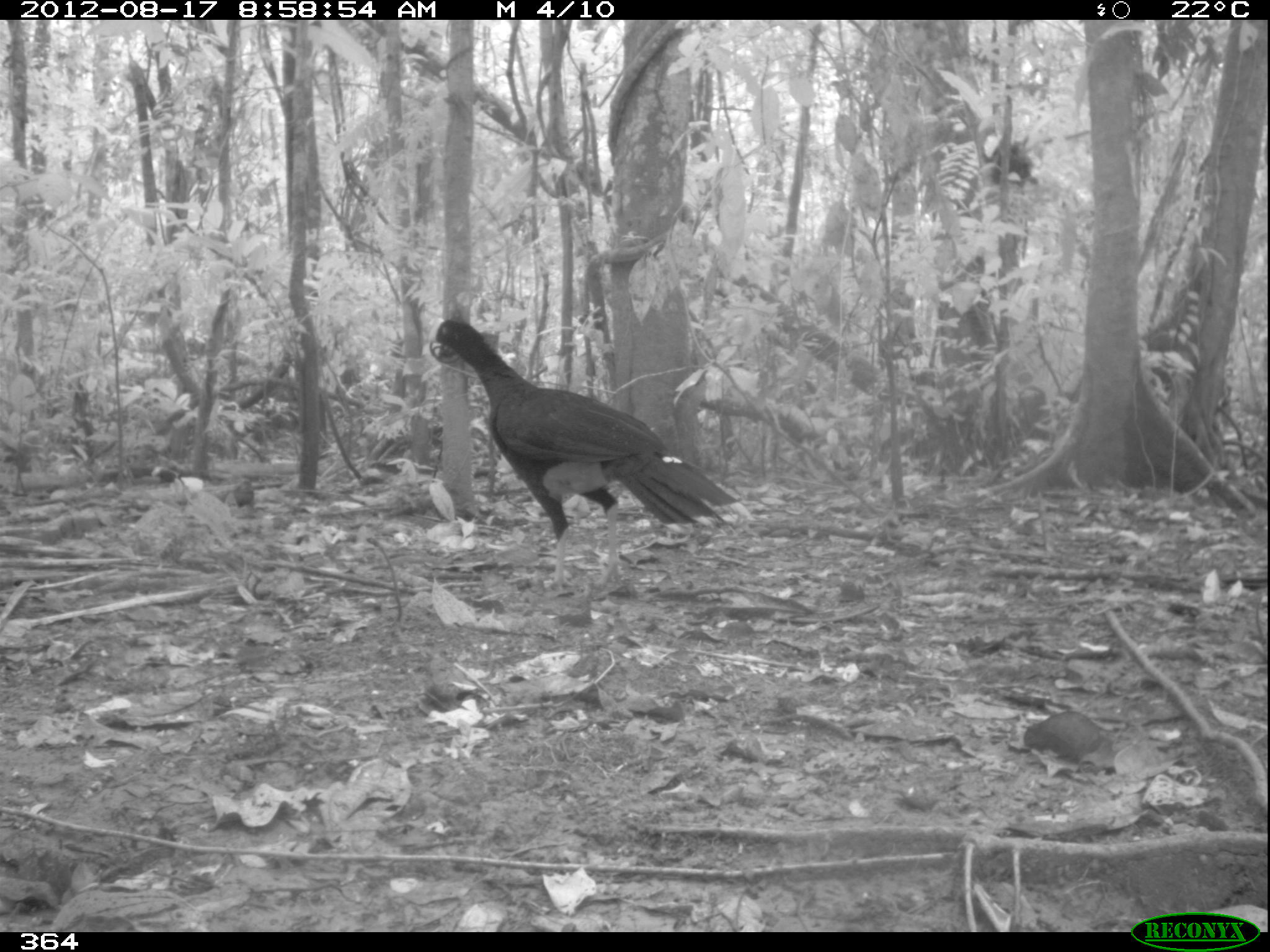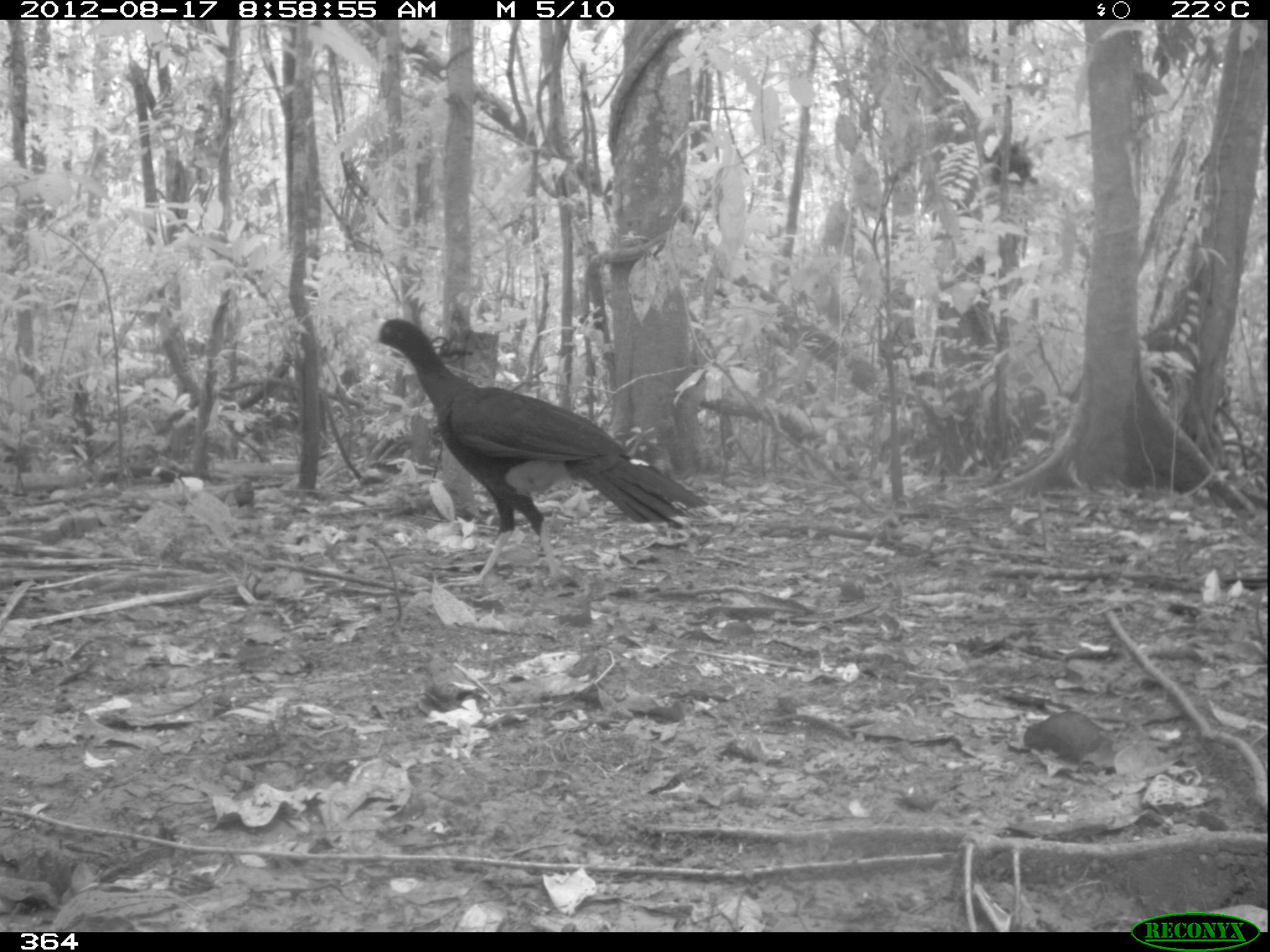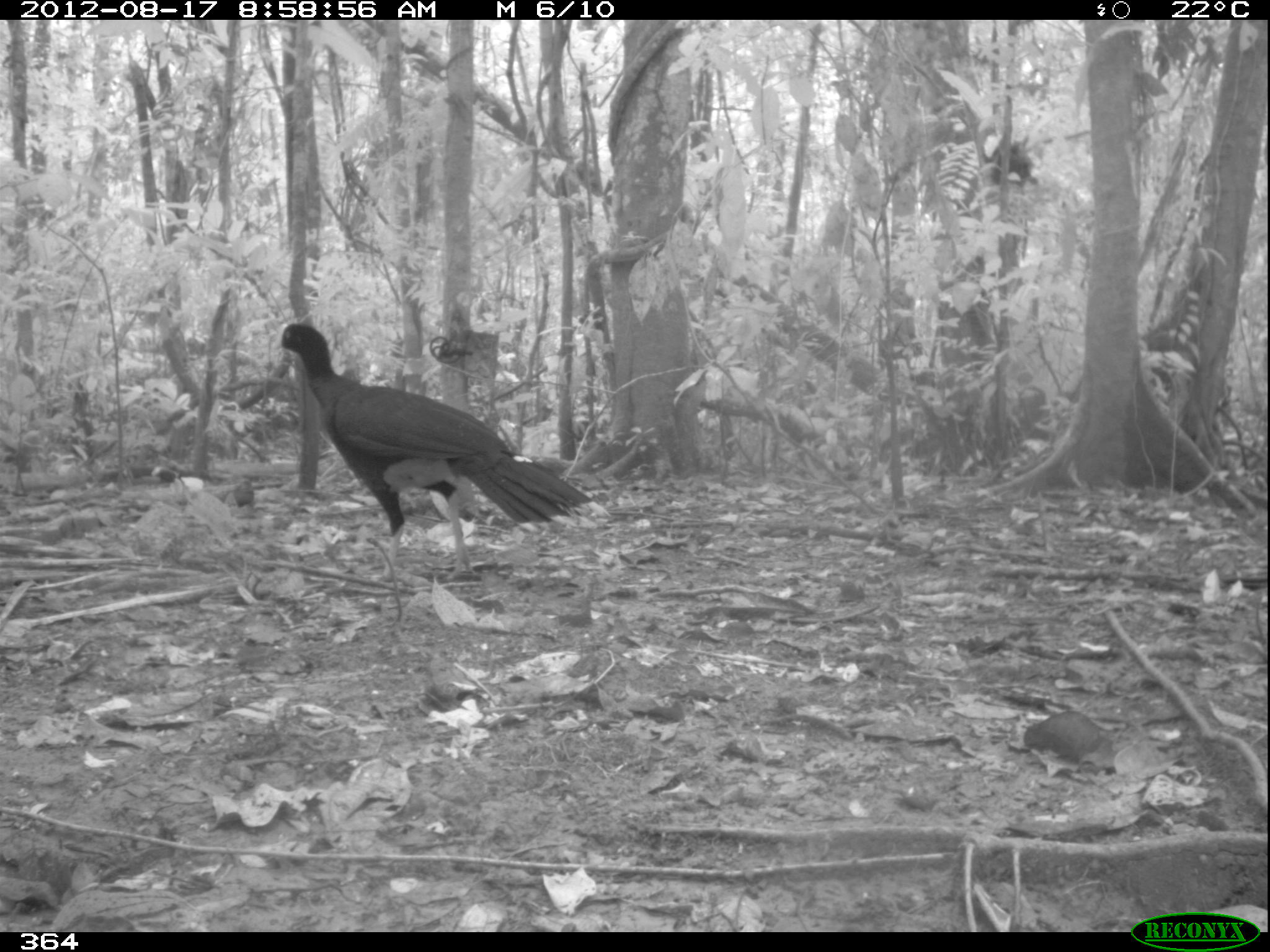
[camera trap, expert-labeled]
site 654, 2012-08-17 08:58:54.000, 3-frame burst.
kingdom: Animalia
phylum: Chordata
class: Aves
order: Galliformes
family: Cracidae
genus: Mitu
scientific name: Mitu tuberosum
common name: razor-billed curassow